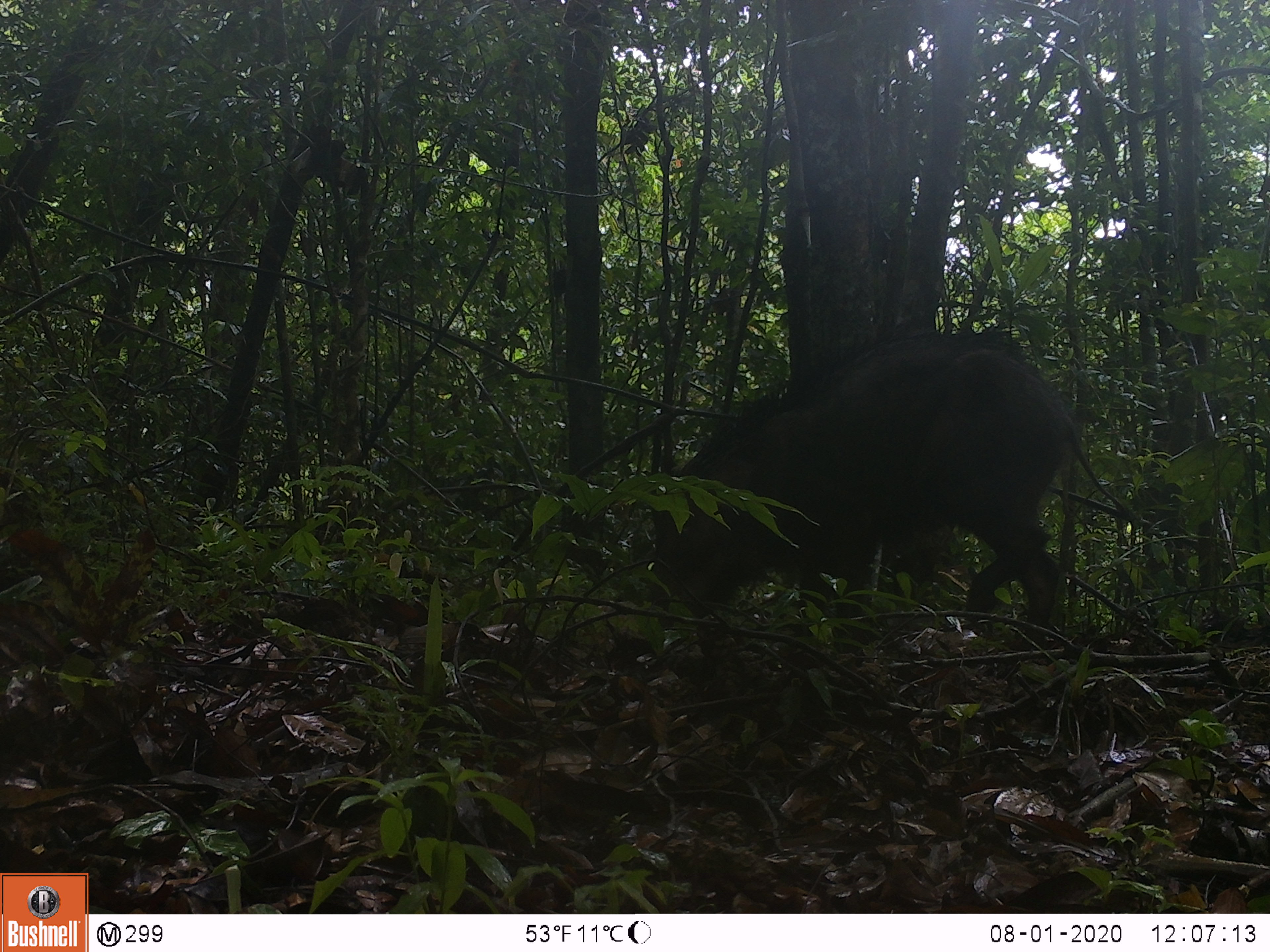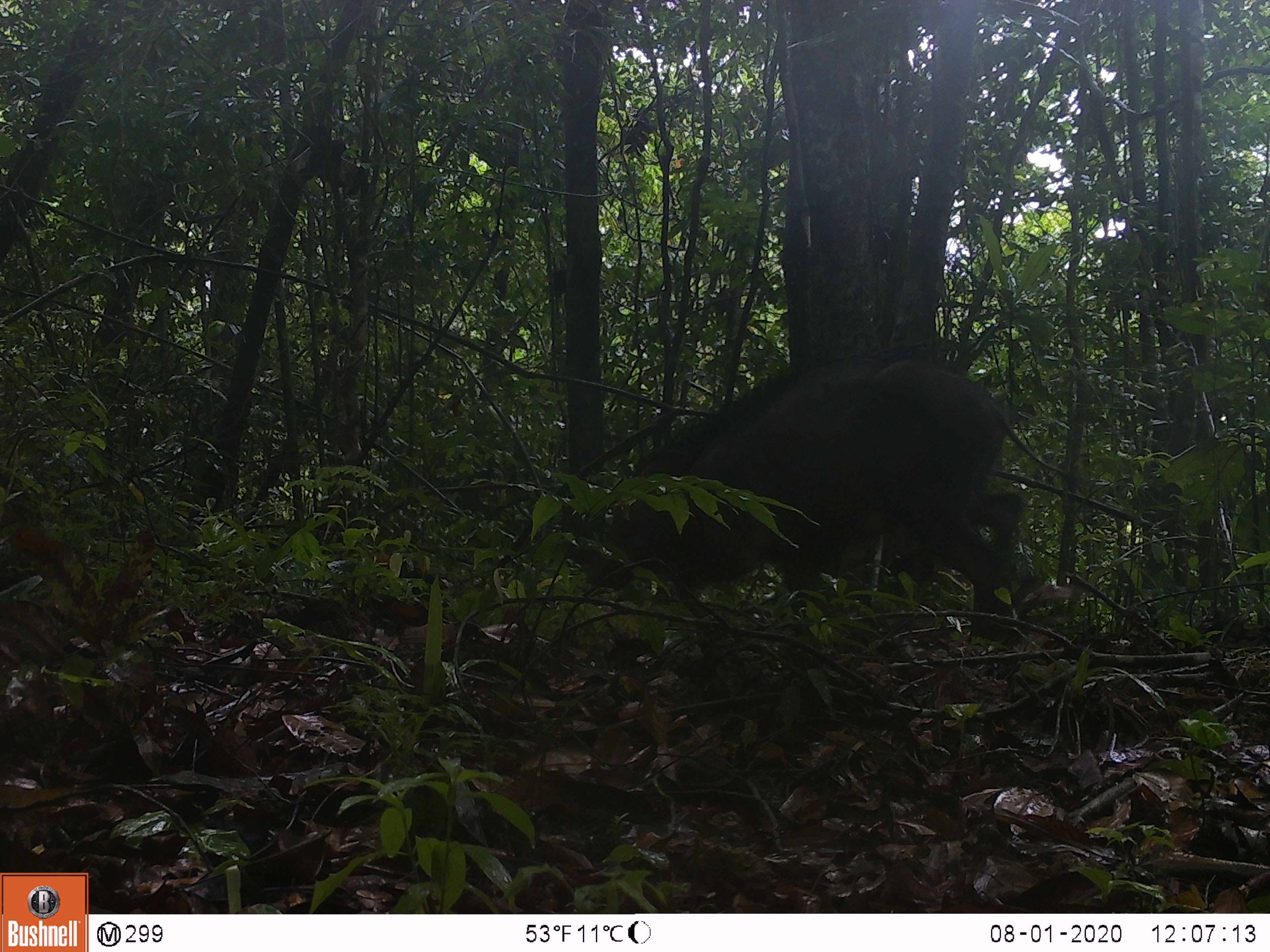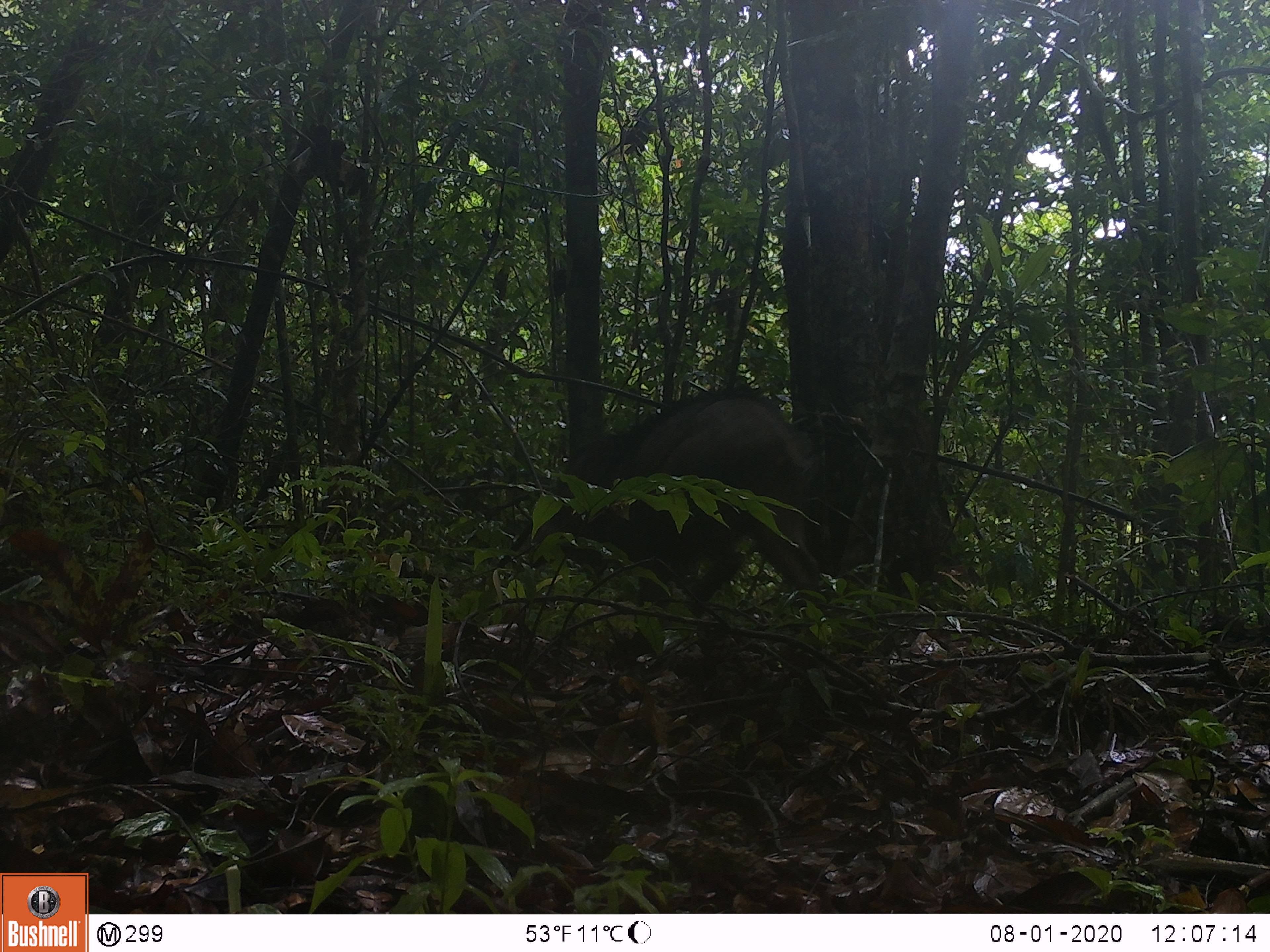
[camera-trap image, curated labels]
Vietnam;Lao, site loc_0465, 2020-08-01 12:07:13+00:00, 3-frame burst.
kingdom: Animalia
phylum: Chordata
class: Mammalia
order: Artiodactyla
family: Suidae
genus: Sus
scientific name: Sus scrofa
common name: eurasian wild pig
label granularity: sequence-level